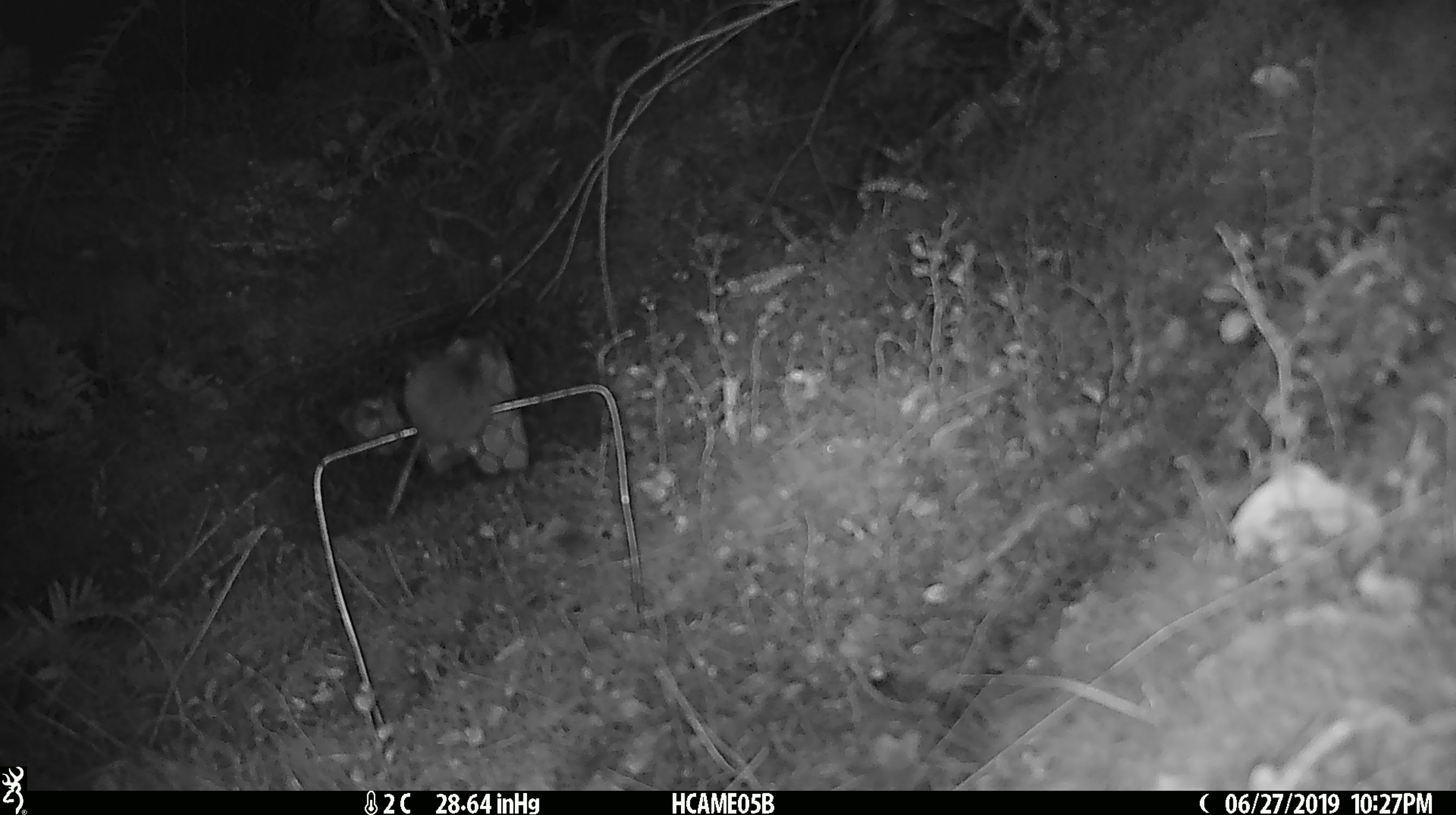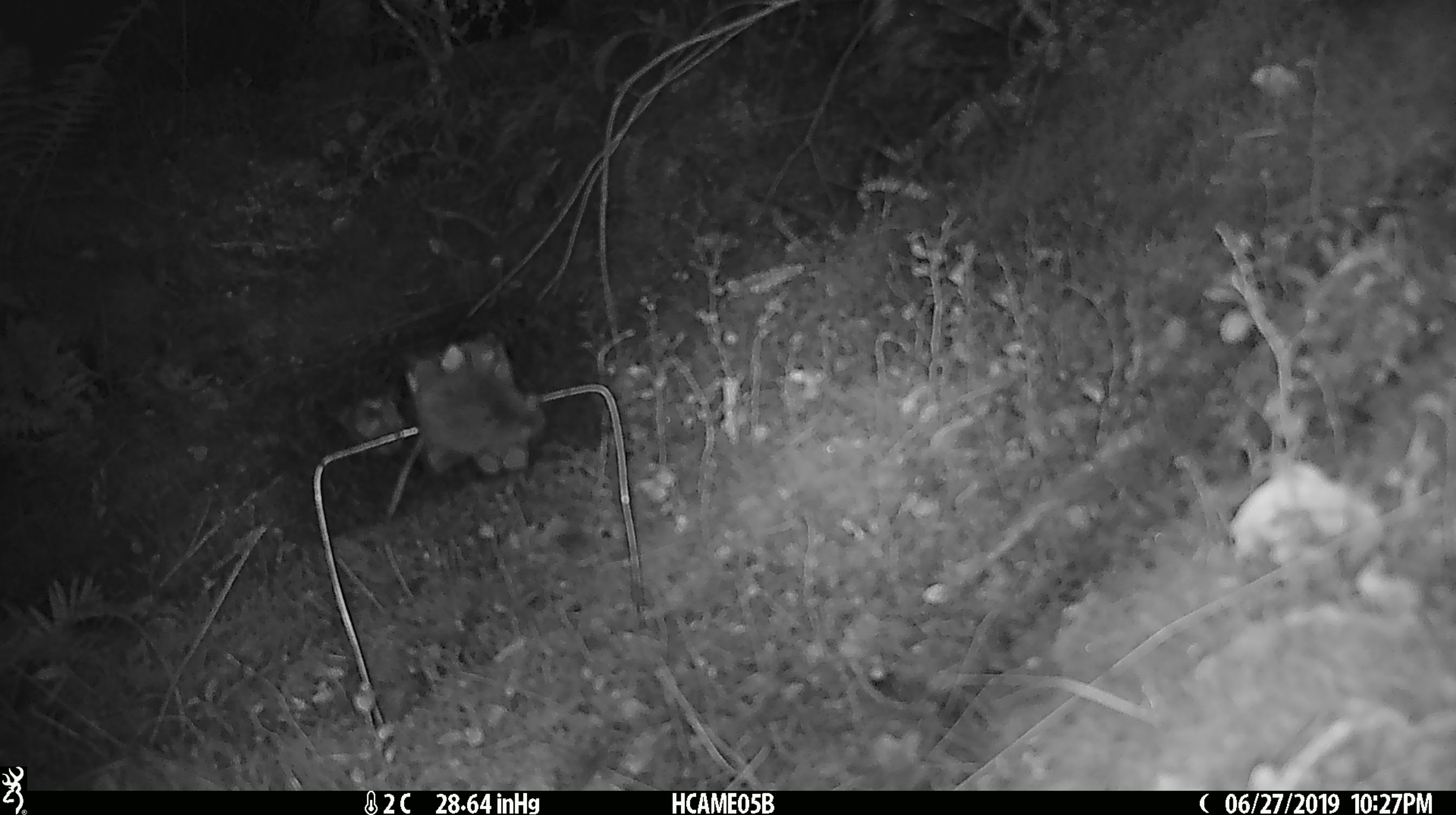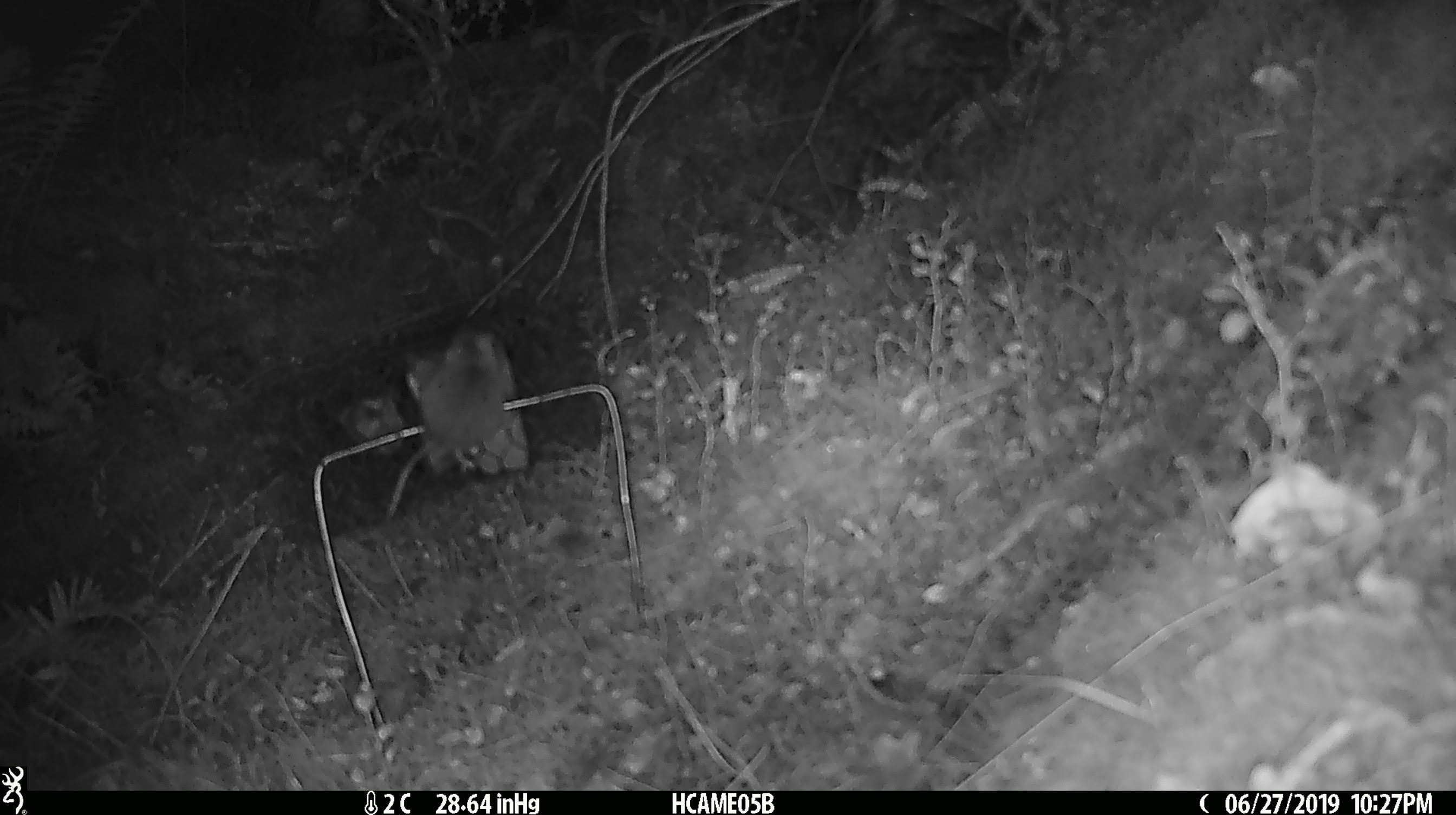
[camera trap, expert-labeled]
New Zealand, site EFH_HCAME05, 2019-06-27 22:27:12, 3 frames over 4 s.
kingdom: Animalia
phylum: Chordata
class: Mammalia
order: Rodentia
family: Muridae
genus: Mus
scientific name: Mus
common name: mouse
Mouse (Mus).